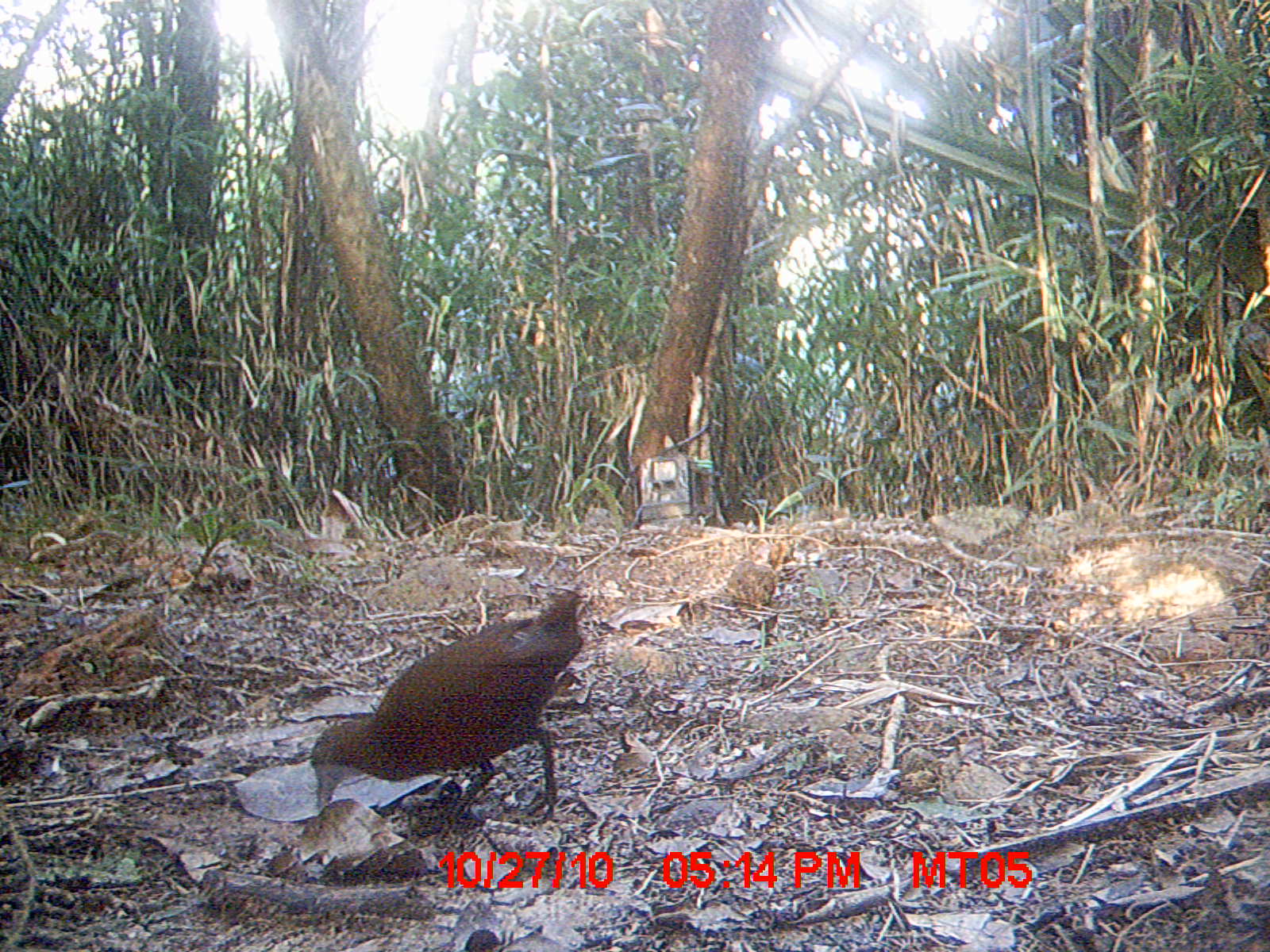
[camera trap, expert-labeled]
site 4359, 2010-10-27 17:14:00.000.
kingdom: Animalia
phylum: Chordata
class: Aves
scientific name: Aves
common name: bird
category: unknown bird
Unknown bird (bird) (Aves), count 1.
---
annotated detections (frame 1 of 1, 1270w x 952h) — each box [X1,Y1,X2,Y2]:
unknown bird: [308,574,584,829]